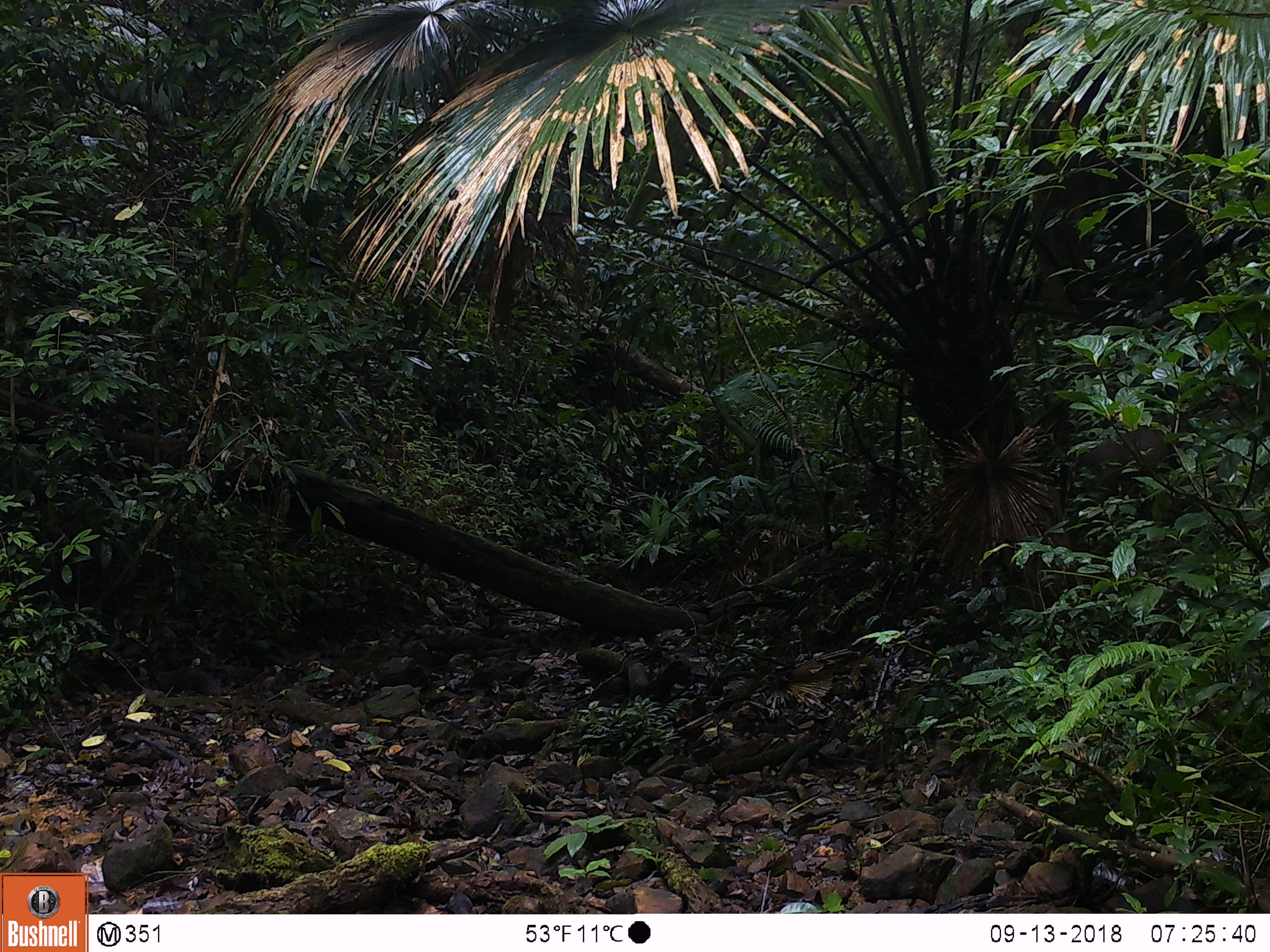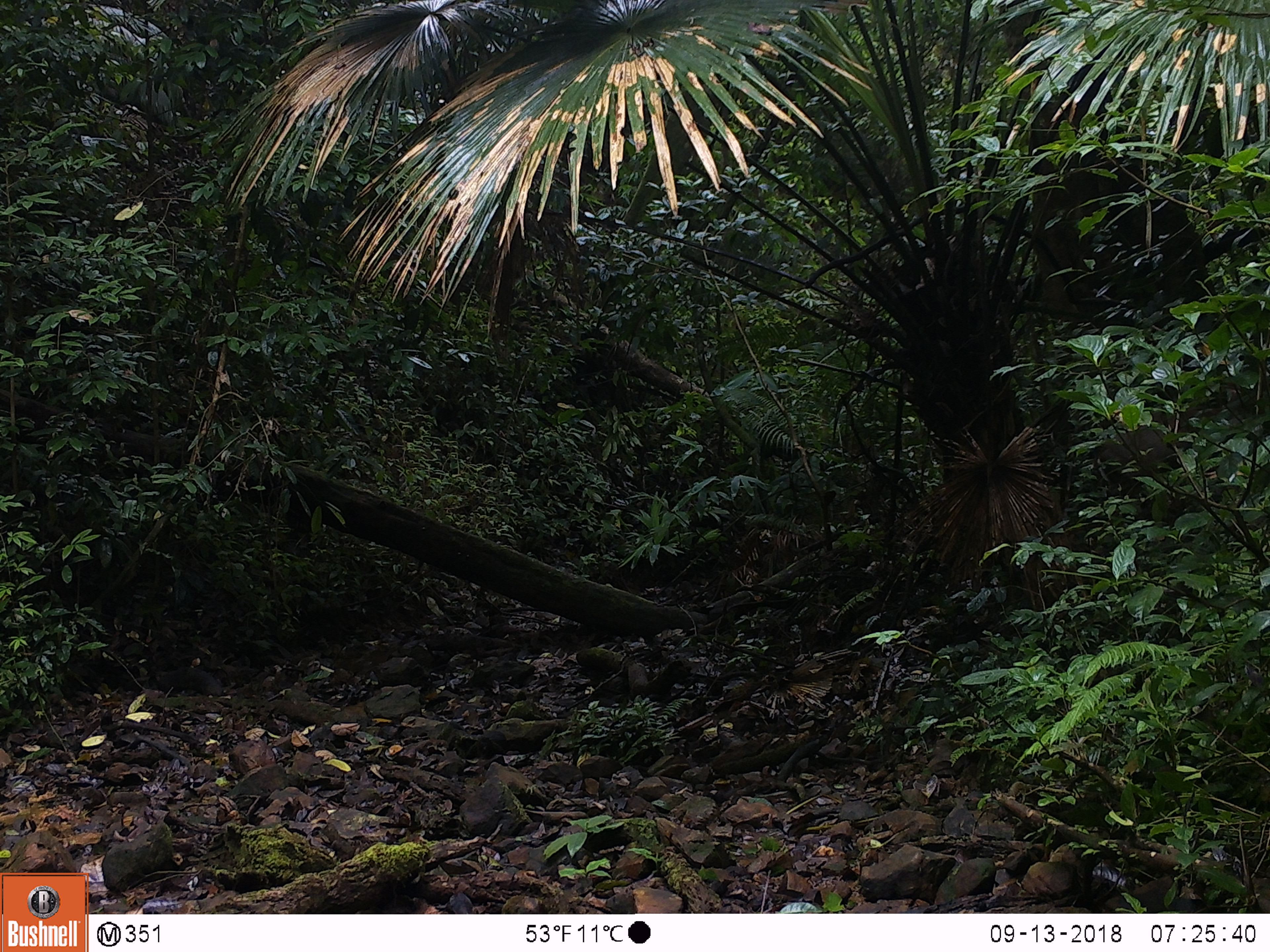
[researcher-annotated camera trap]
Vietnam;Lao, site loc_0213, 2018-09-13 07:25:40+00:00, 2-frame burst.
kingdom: Animalia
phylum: Chordata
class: Mammalia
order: Artiodactyla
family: Cervidae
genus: Muntiacus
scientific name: Muntiacus rooseveltorum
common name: roosevelt's muntjac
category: roosevelts muntjac group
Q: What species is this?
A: Roosevelts muntjac group (roosevelt's muntjac) (Muntiacus rooseveltorum).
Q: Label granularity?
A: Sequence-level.